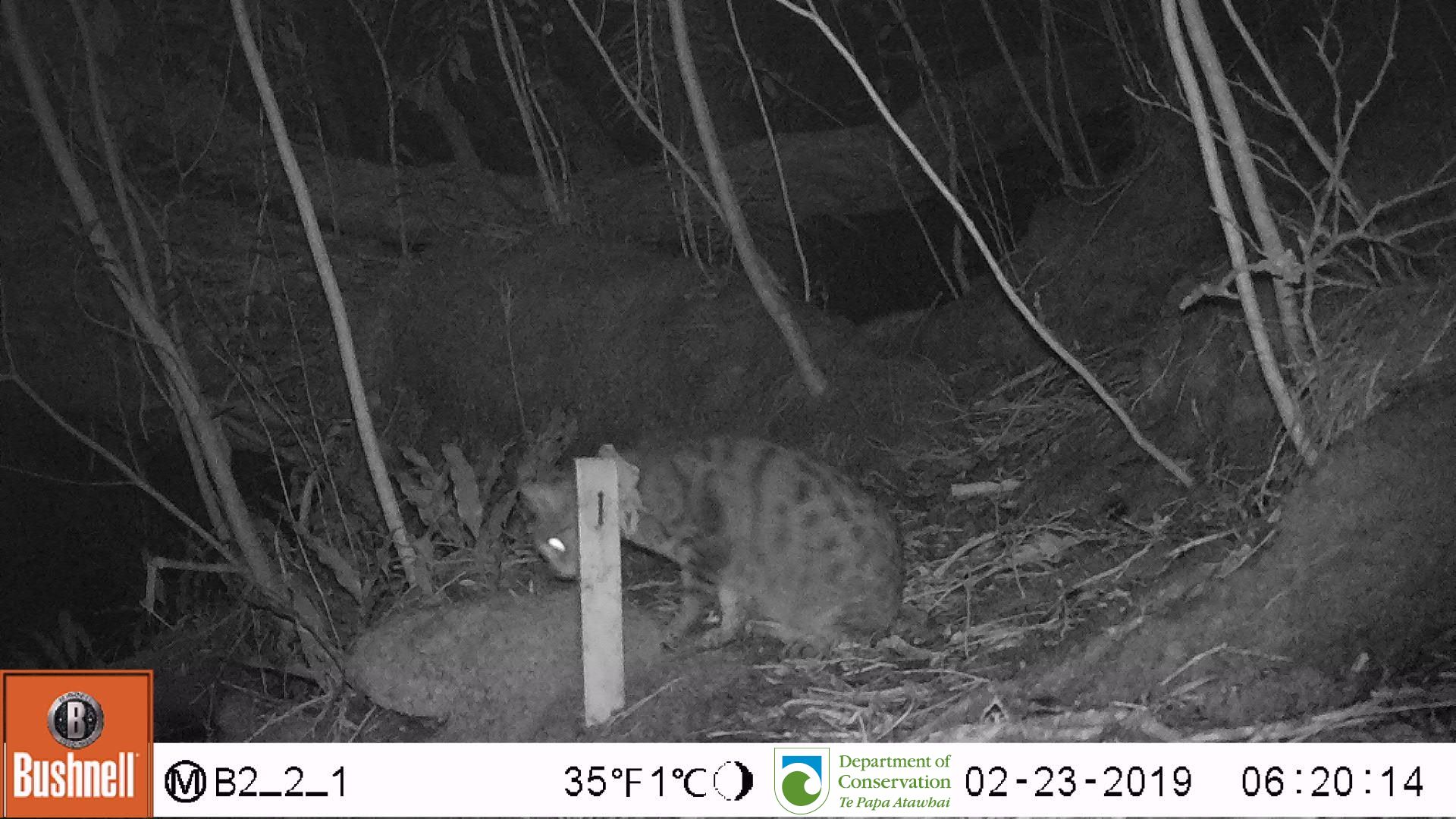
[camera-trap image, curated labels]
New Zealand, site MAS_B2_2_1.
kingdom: Animalia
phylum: Chordata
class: Mammalia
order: Carnivora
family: Felidae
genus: Felis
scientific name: Felis catus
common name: domestic cat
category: cat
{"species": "cat (domestic cat) (Felis catus)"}